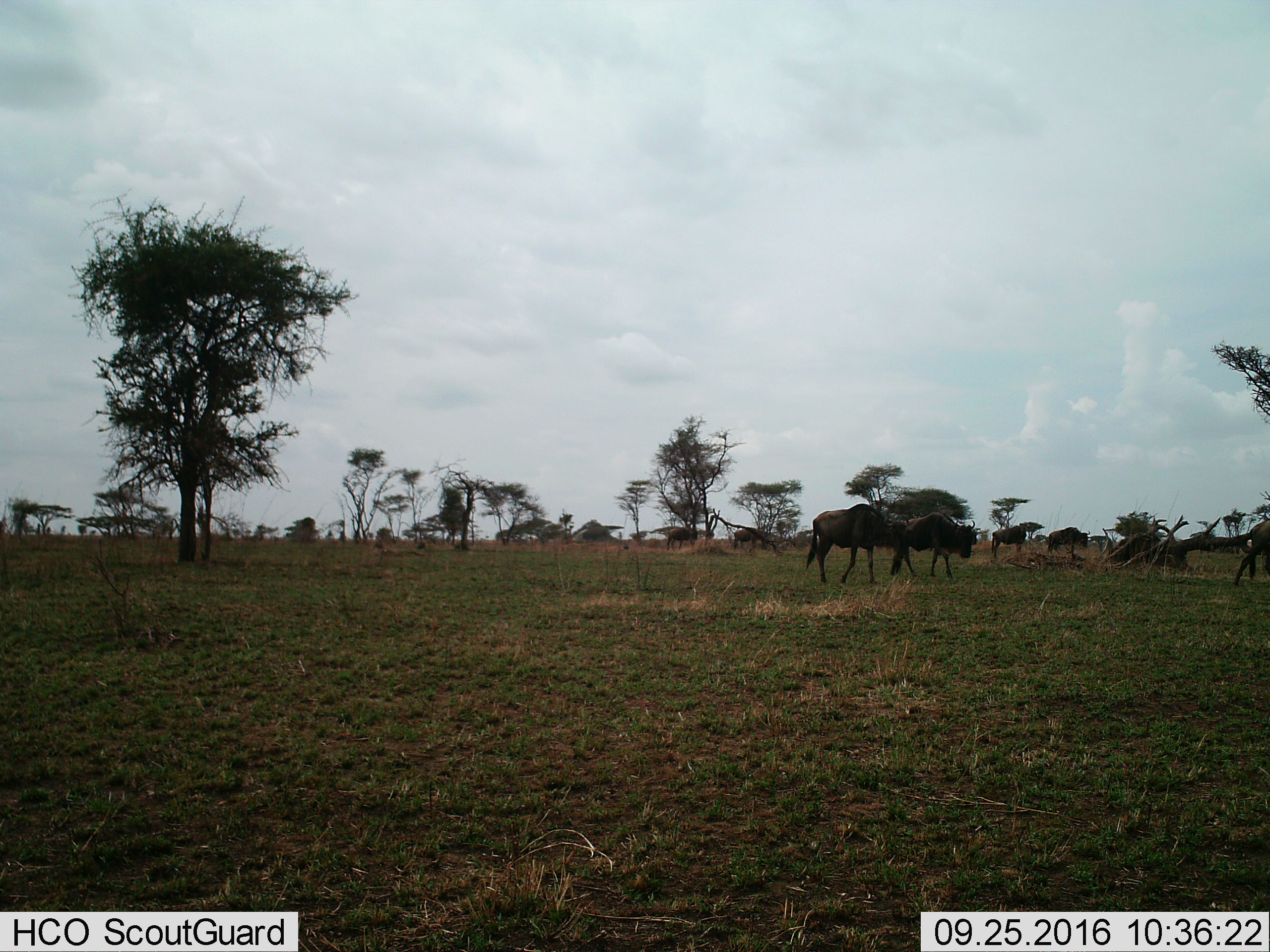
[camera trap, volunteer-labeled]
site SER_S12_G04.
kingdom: Animalia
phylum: Chordata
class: Mammalia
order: Artiodactyla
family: Bovidae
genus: Connochaetes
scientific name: Connochaetes taurinus taurinus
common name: blue wildebeest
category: wildebeestblue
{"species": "wildebeestblue (blue wildebeest) (Connochaetes taurinus taurinus)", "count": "6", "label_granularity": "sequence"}